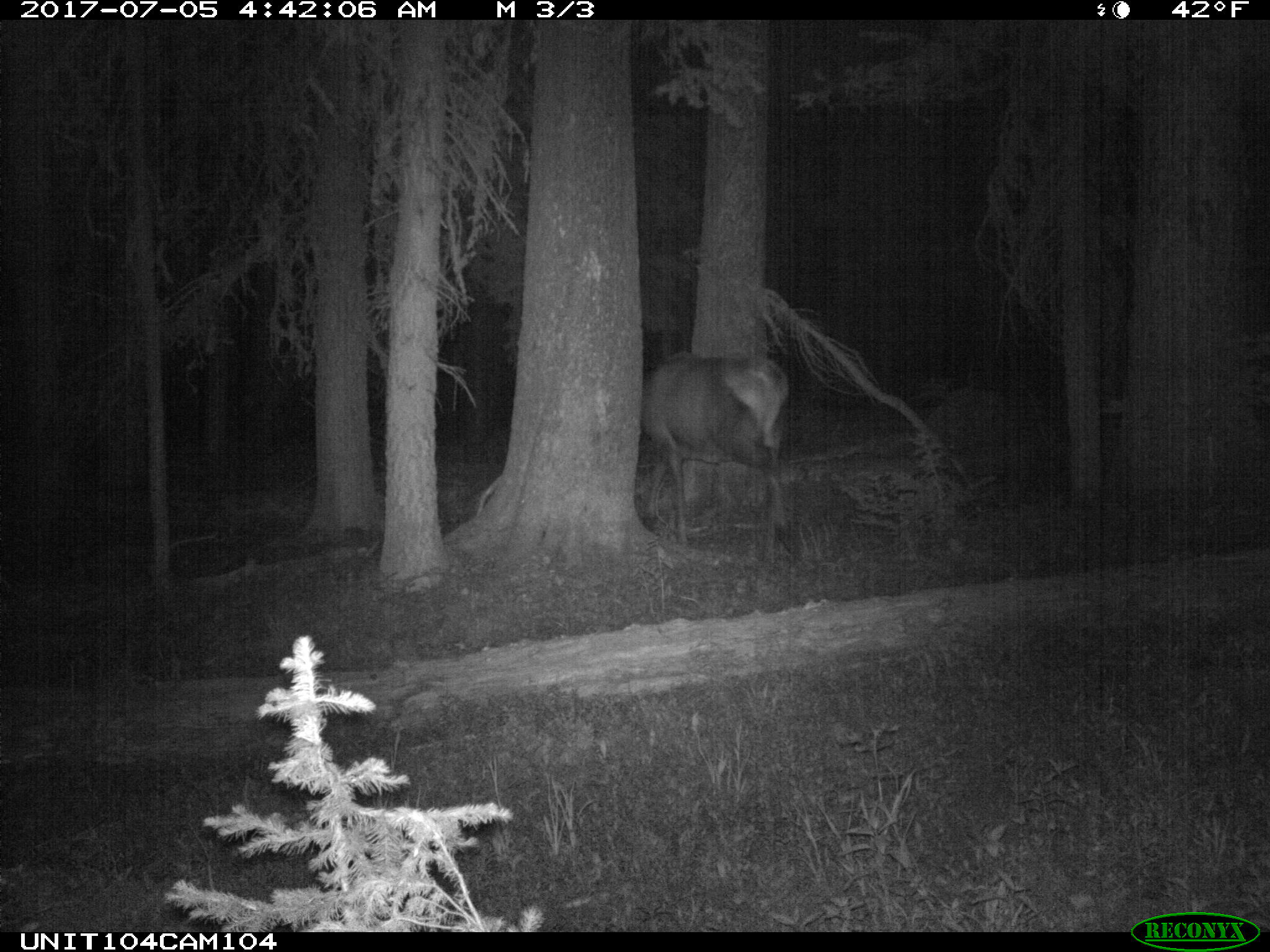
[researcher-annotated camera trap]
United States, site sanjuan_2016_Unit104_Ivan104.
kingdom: Animalia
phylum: Chordata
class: Mammalia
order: Artiodactyla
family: Cervidae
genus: Cervus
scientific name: Cervus elaphus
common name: red deer